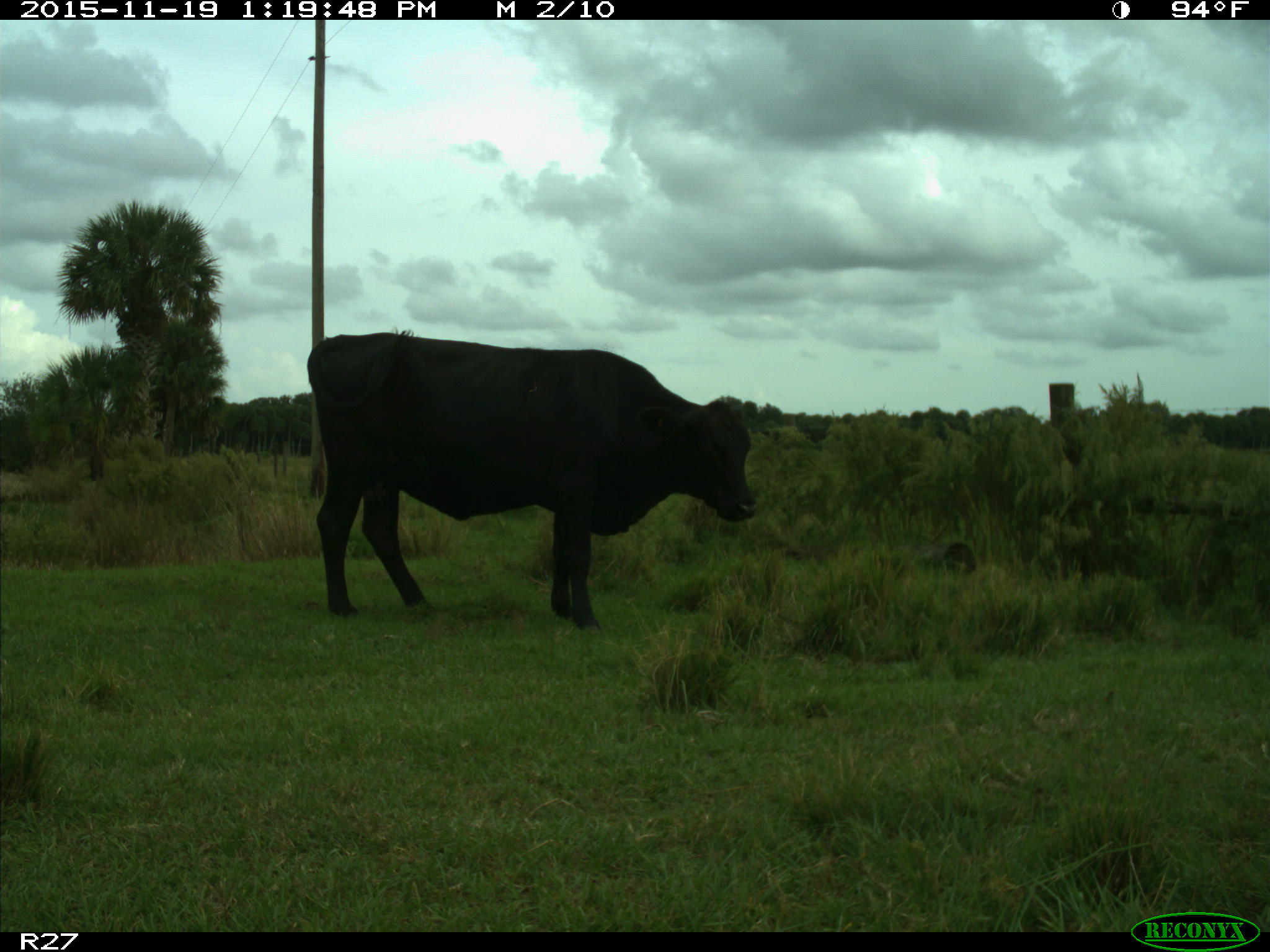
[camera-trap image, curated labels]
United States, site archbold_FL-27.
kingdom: Animalia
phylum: Chordata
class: Mammalia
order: Artiodactyla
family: Bovidae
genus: Bos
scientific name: Bos taurus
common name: domestic cow